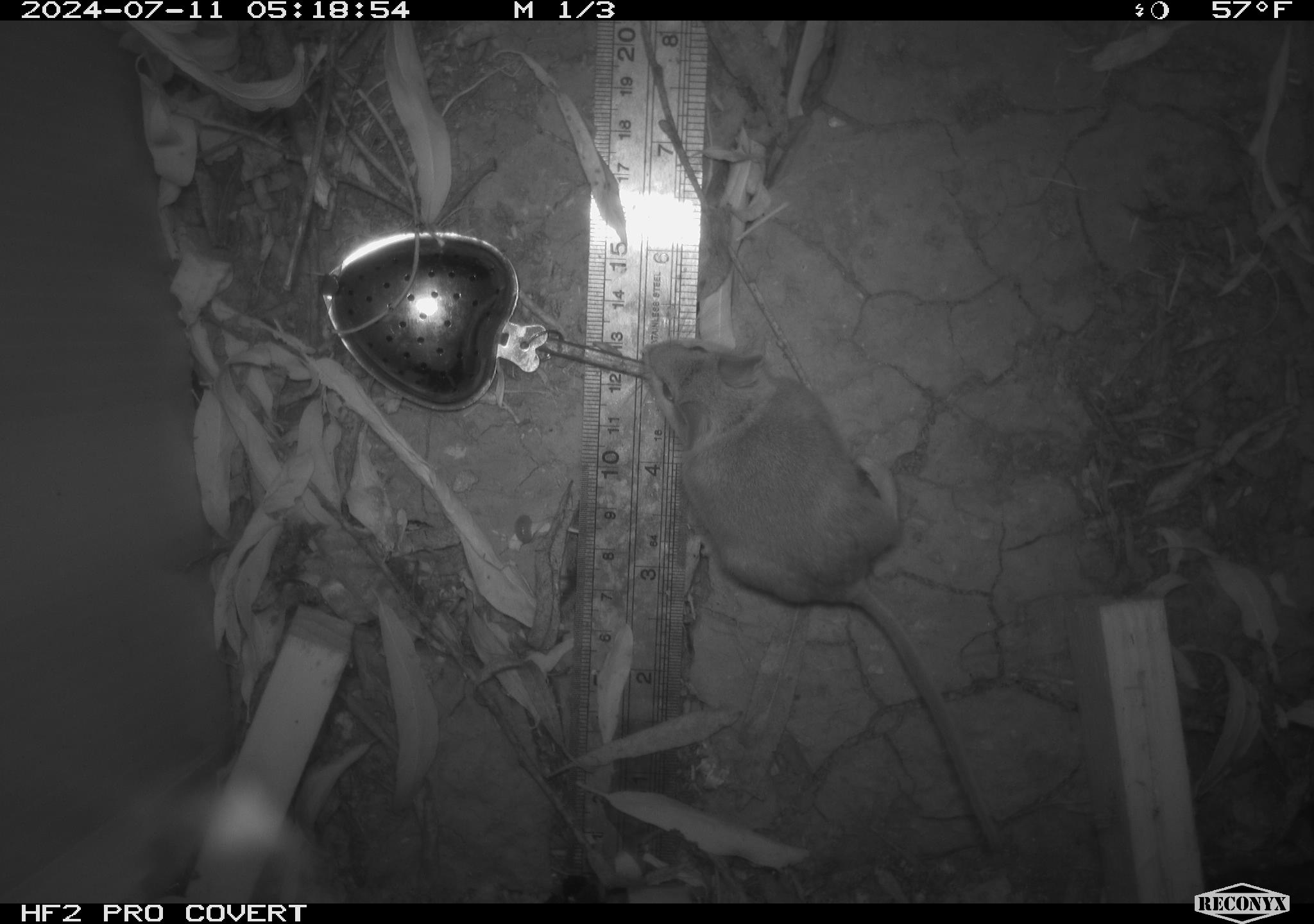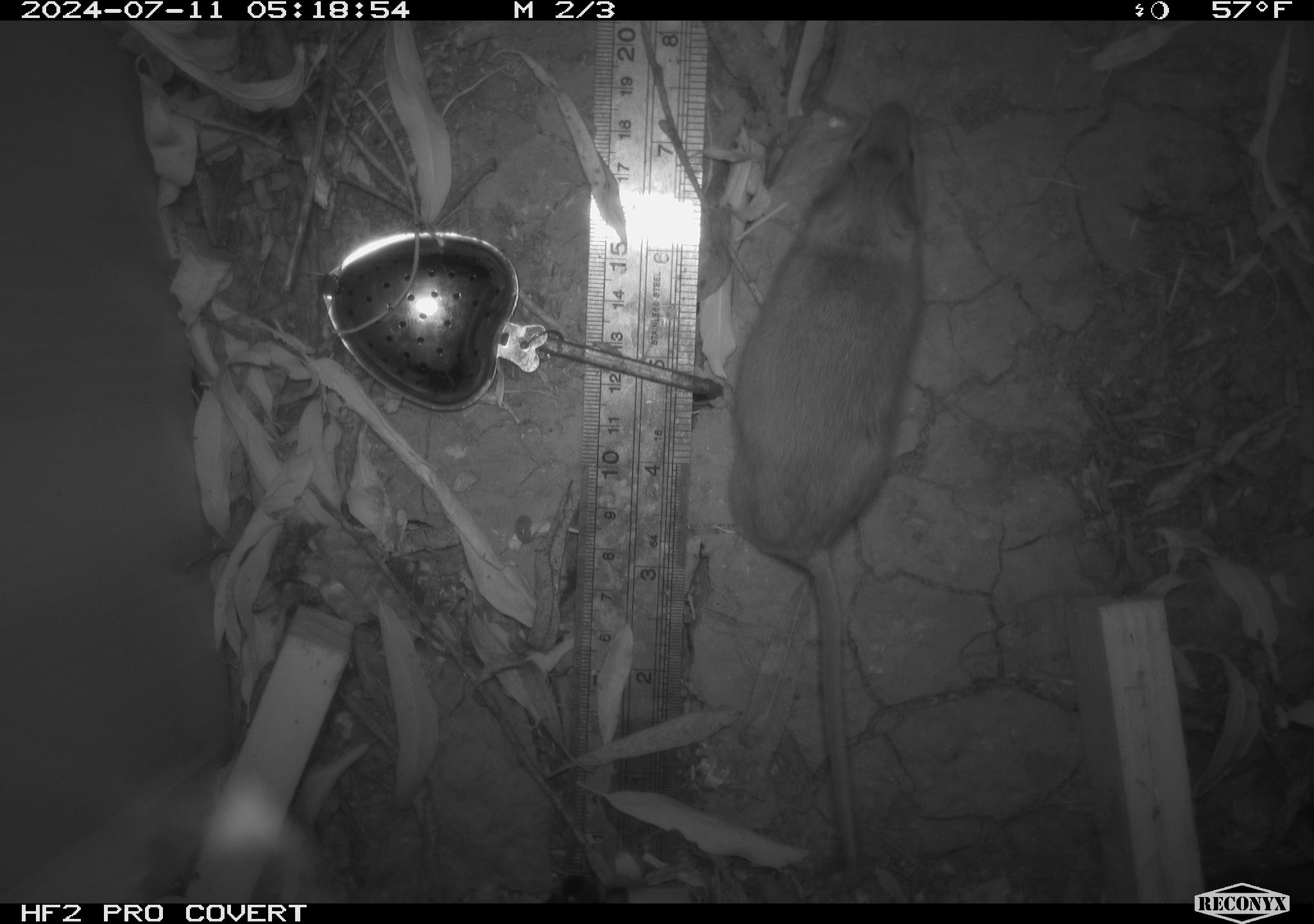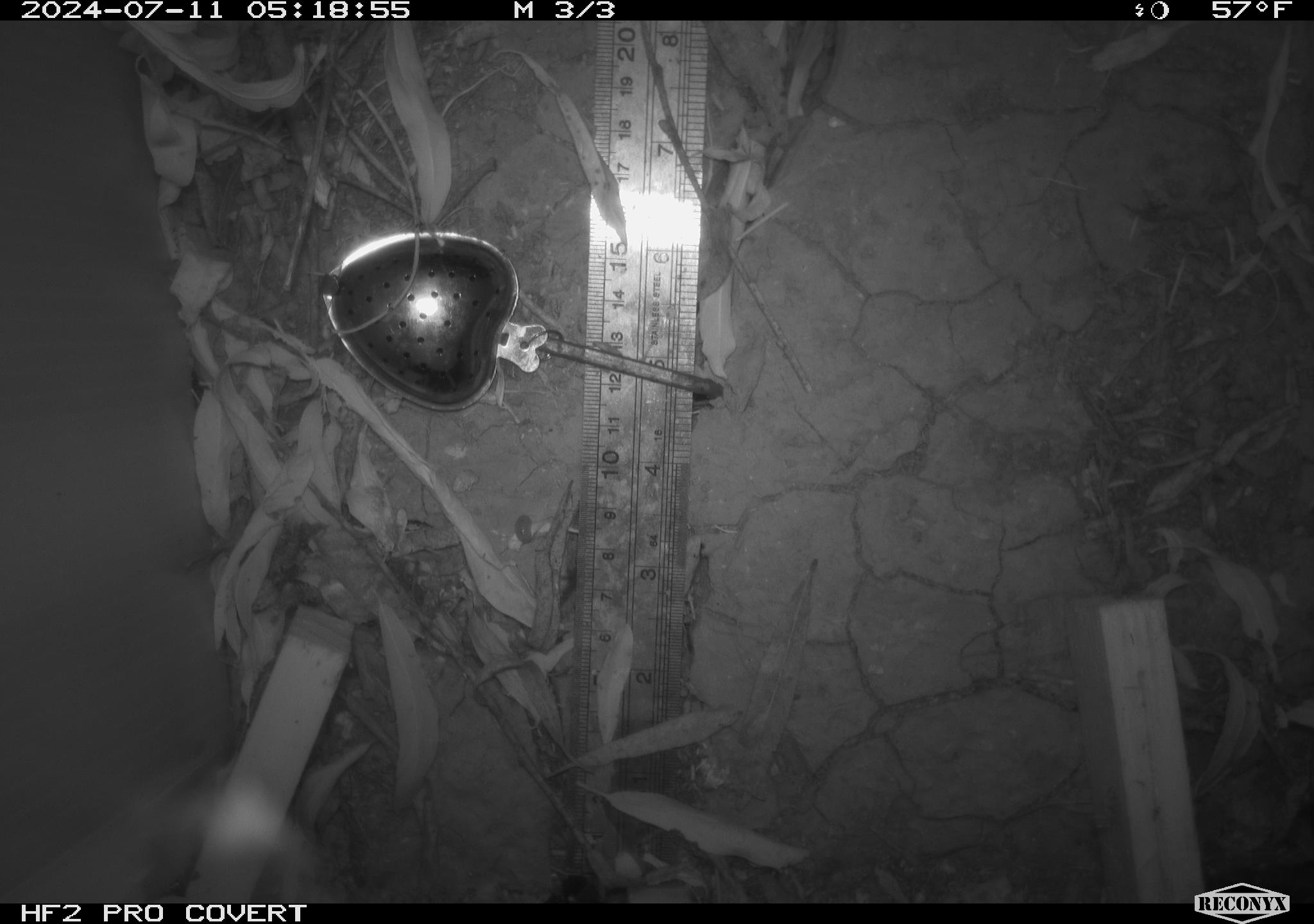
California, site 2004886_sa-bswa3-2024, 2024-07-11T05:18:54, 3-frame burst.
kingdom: Animalia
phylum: Chordata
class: Mammalia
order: Rodentia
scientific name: Rodentia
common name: mouse species